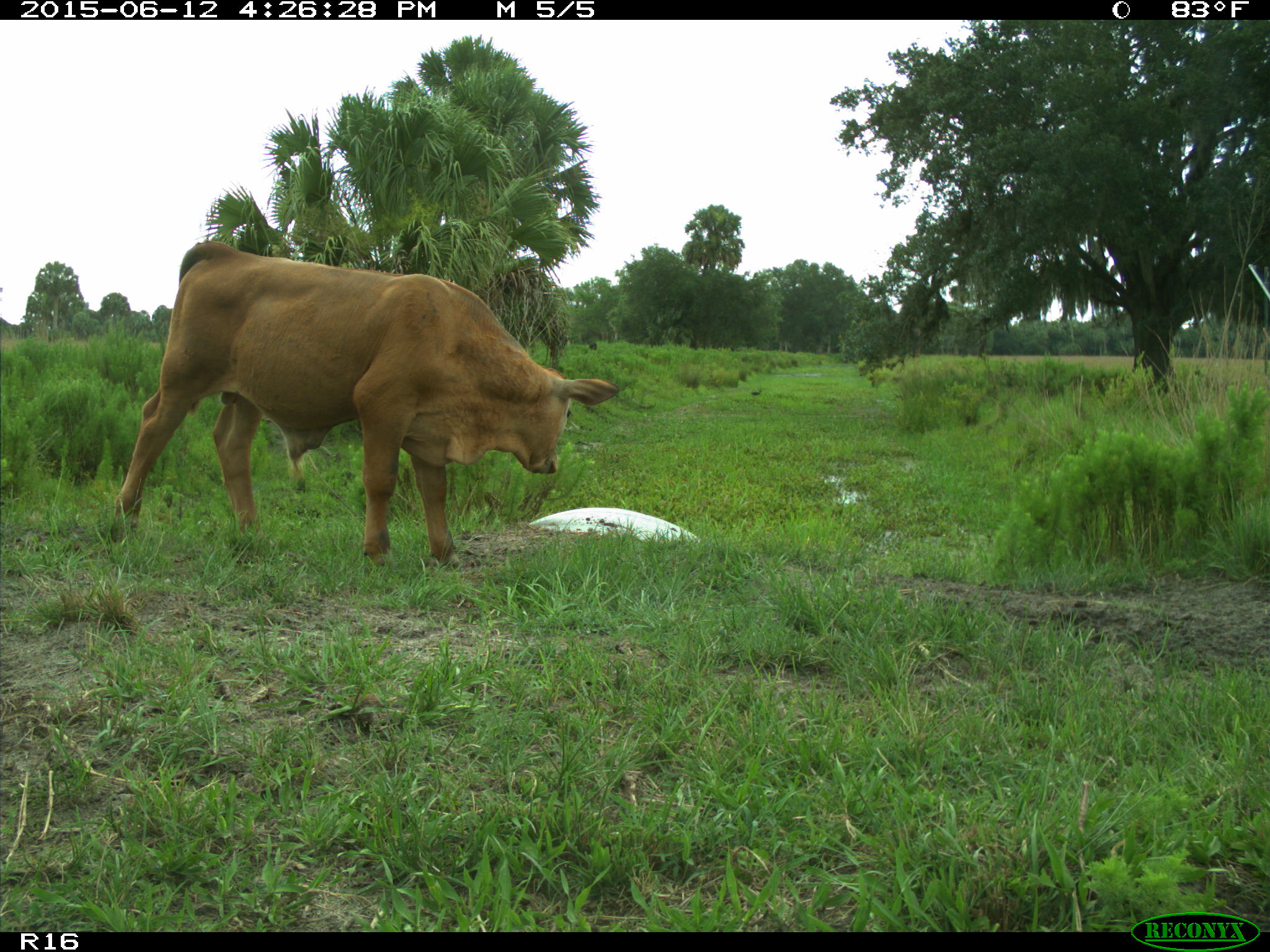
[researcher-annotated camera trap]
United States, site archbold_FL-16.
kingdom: Animalia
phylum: Chordata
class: Mammalia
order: Artiodactyla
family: Bovidae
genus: Bos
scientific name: Bos taurus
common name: domestic cow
Bos taurus (domestic cow).